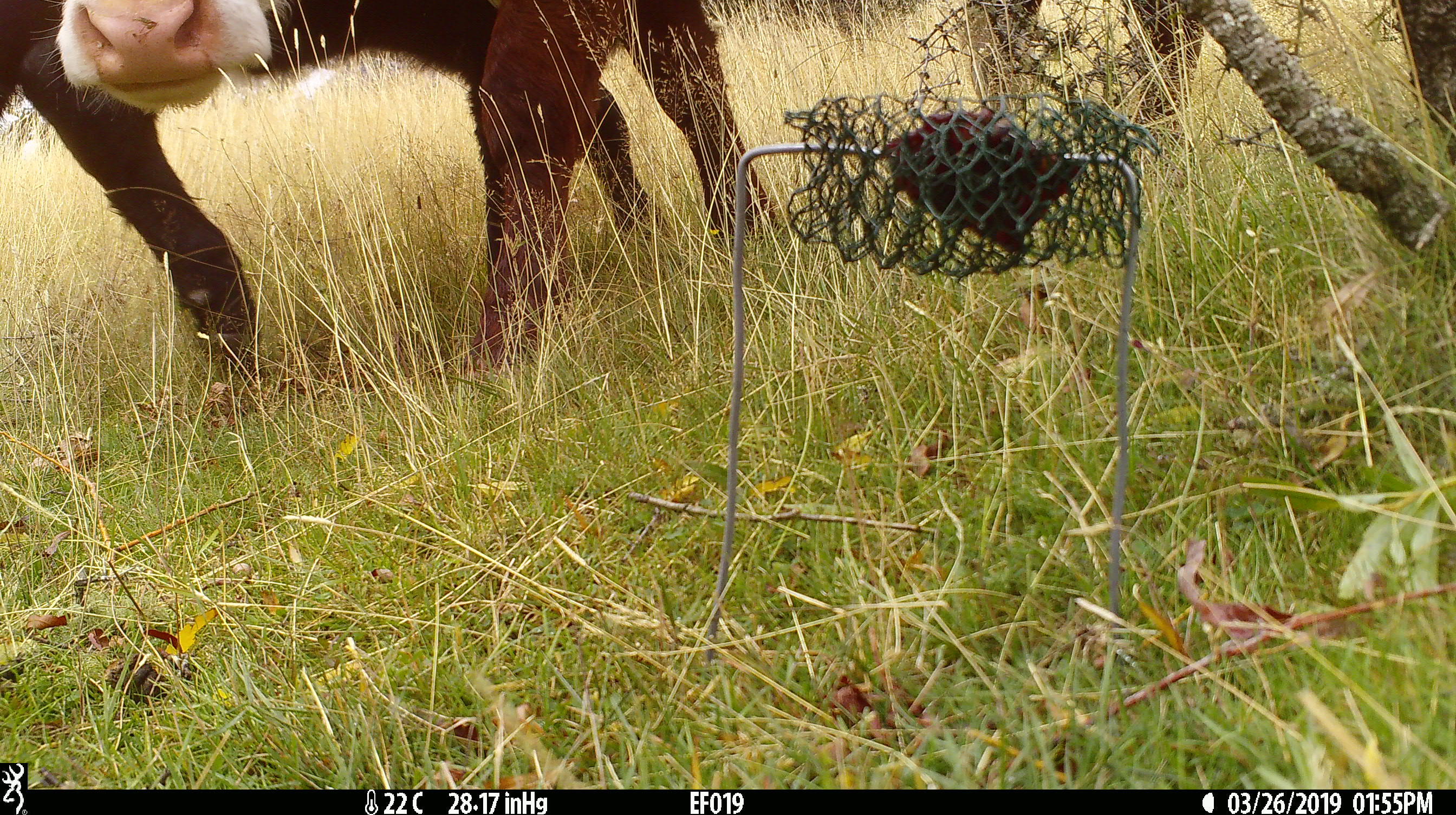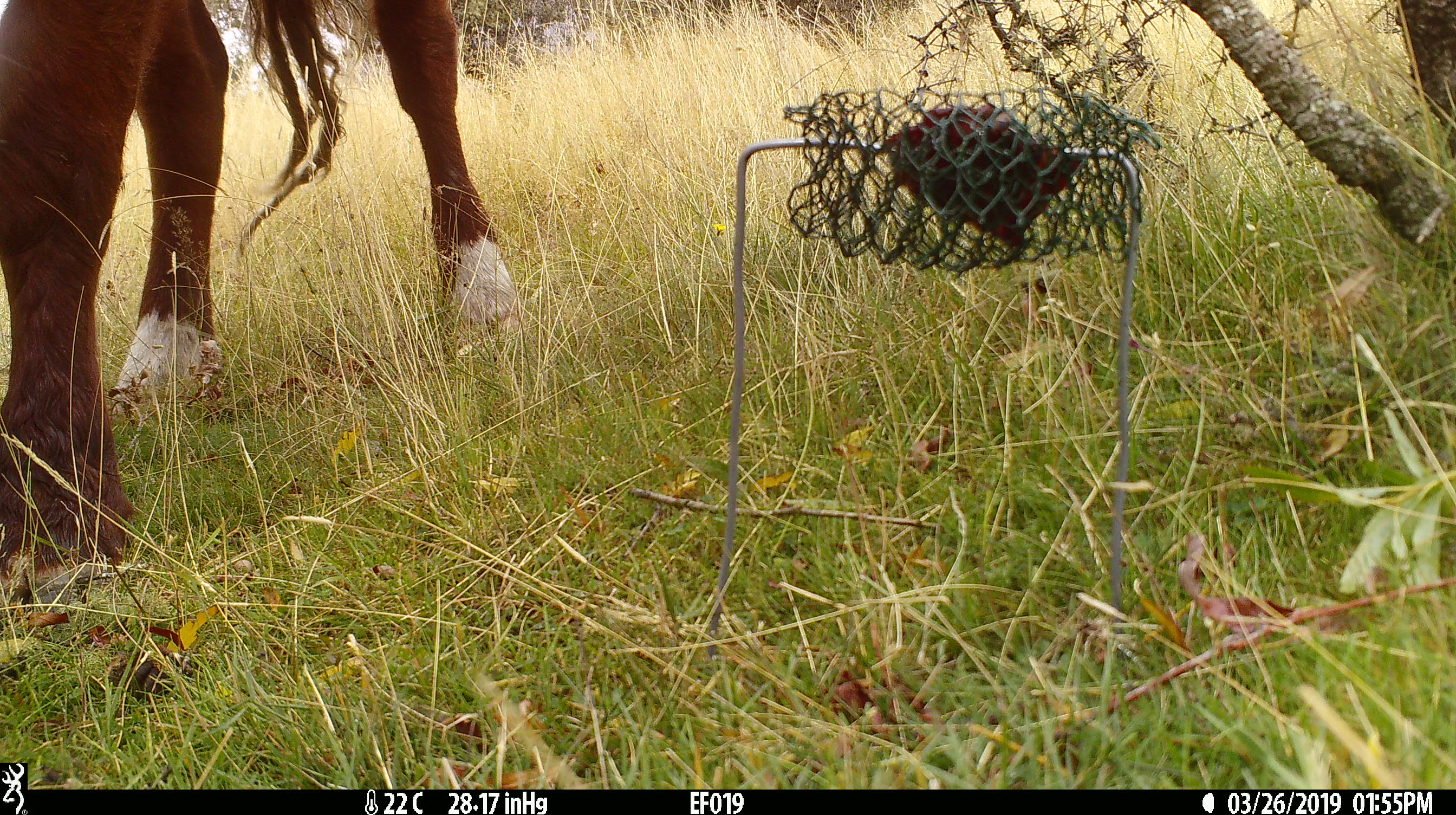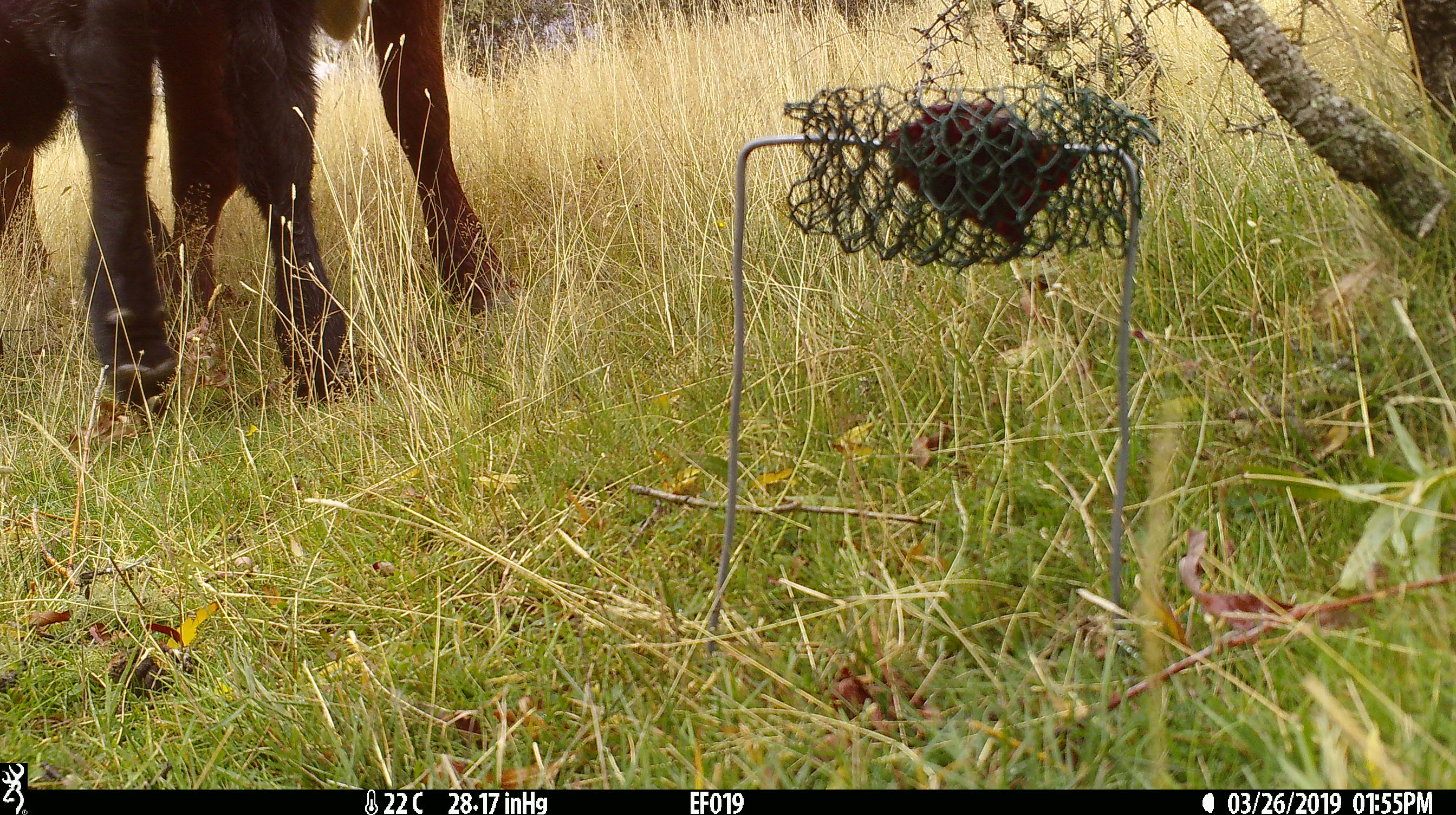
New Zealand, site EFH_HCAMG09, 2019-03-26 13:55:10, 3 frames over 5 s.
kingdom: Animalia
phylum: Chordata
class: Mammalia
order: Artiodactyla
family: Bovidae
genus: Bos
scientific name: Bos taurus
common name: domestic cow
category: cow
Cow (domestic cow) (Bos taurus).